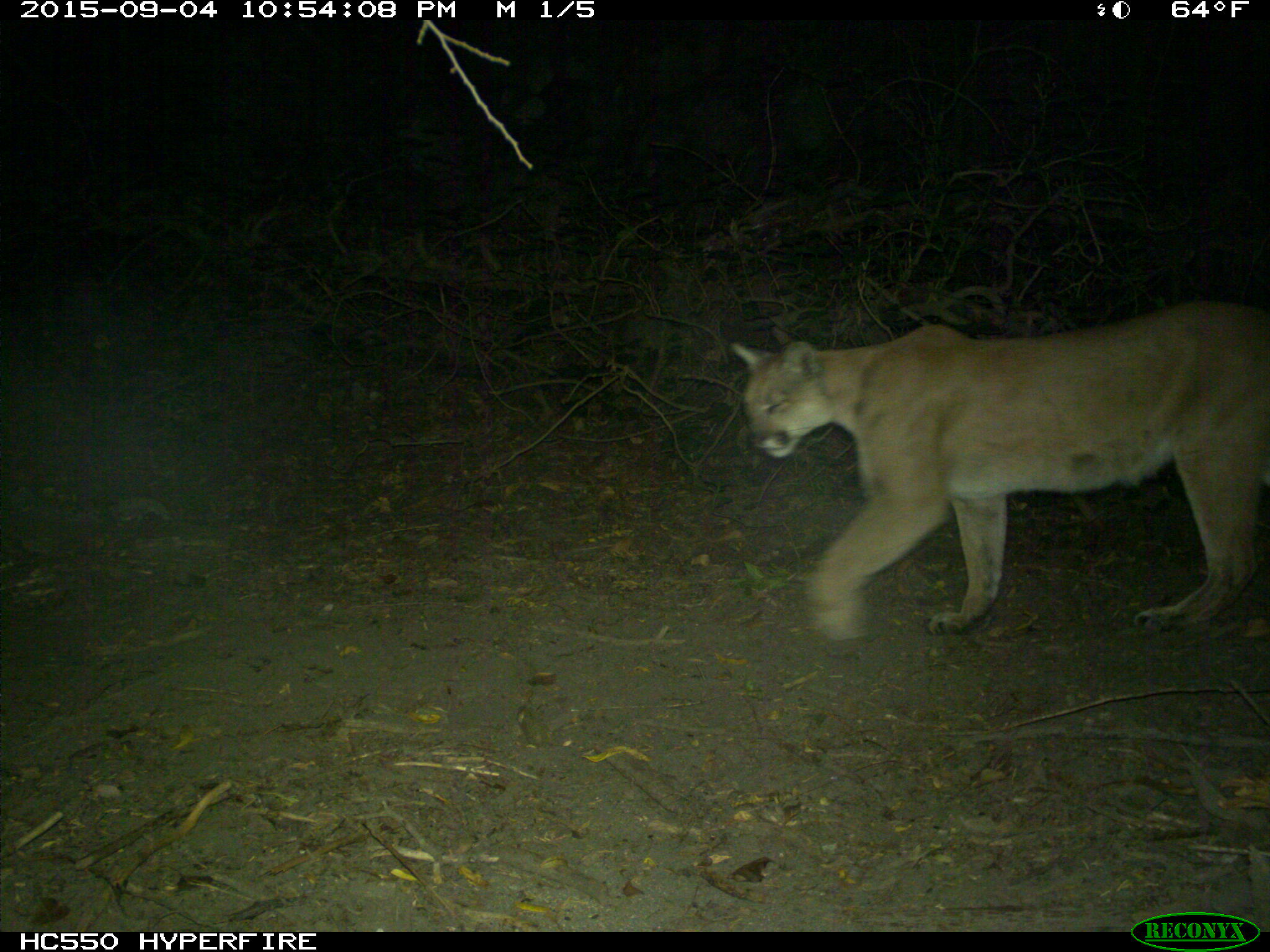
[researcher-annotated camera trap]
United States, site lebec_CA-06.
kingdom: Animalia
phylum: Chordata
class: Mammalia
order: Carnivora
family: Felidae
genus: Puma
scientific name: Puma concolor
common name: mountain lion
Puma concolor (mountain lion).